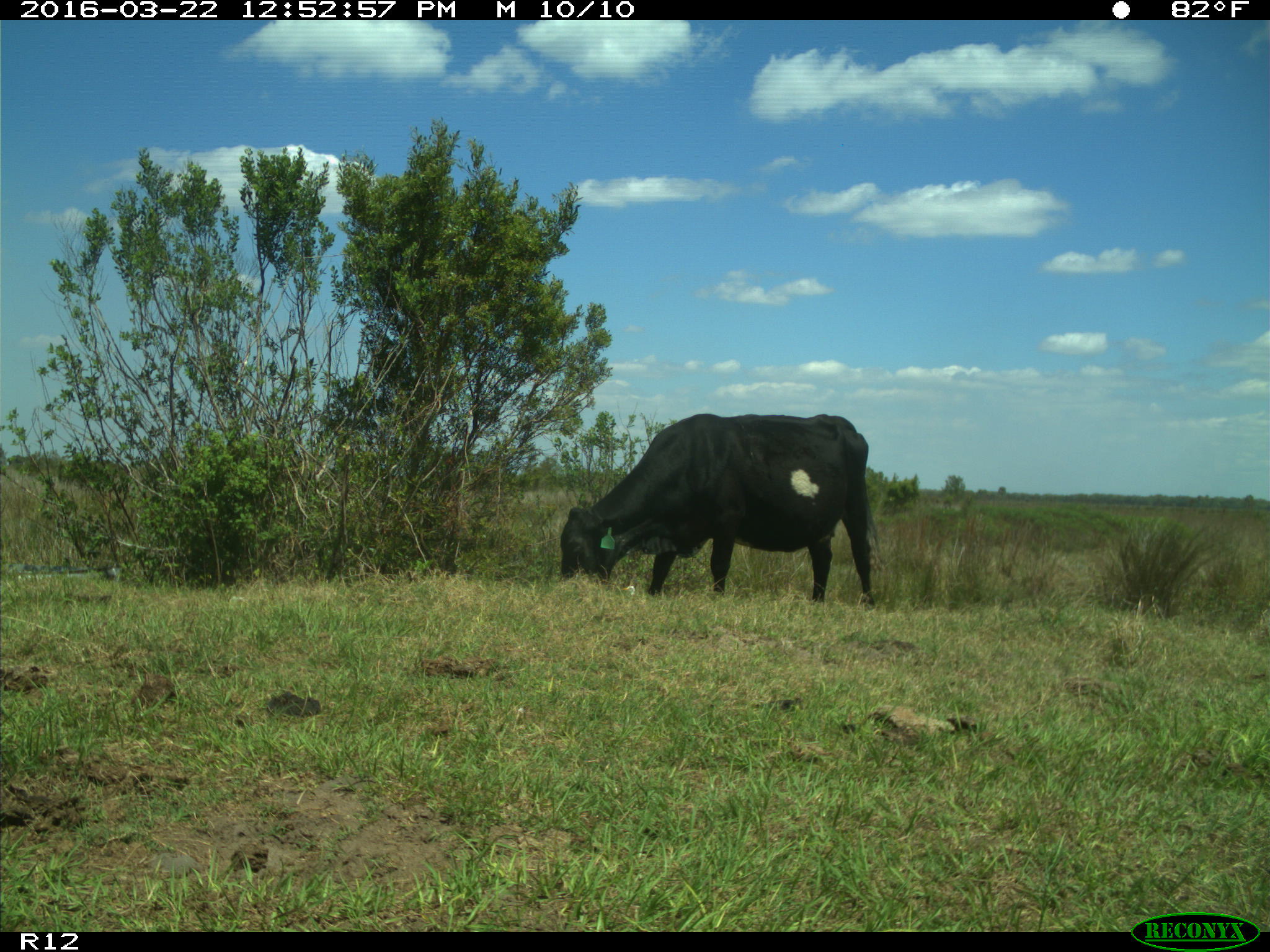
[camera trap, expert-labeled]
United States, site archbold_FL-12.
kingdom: Animalia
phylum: Chordata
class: Mammalia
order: Artiodactyla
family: Bovidae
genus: Bos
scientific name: Bos taurus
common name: domestic cow